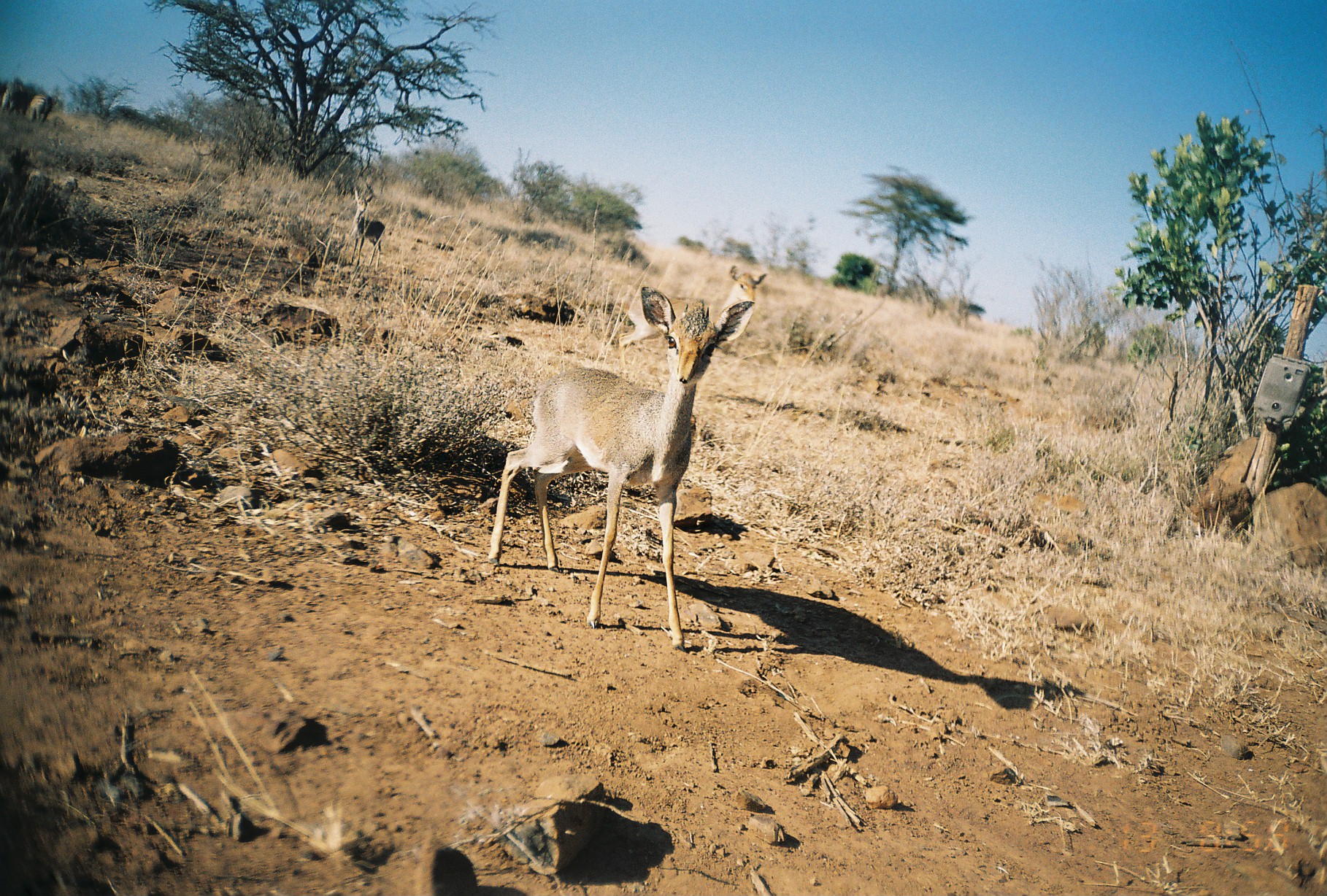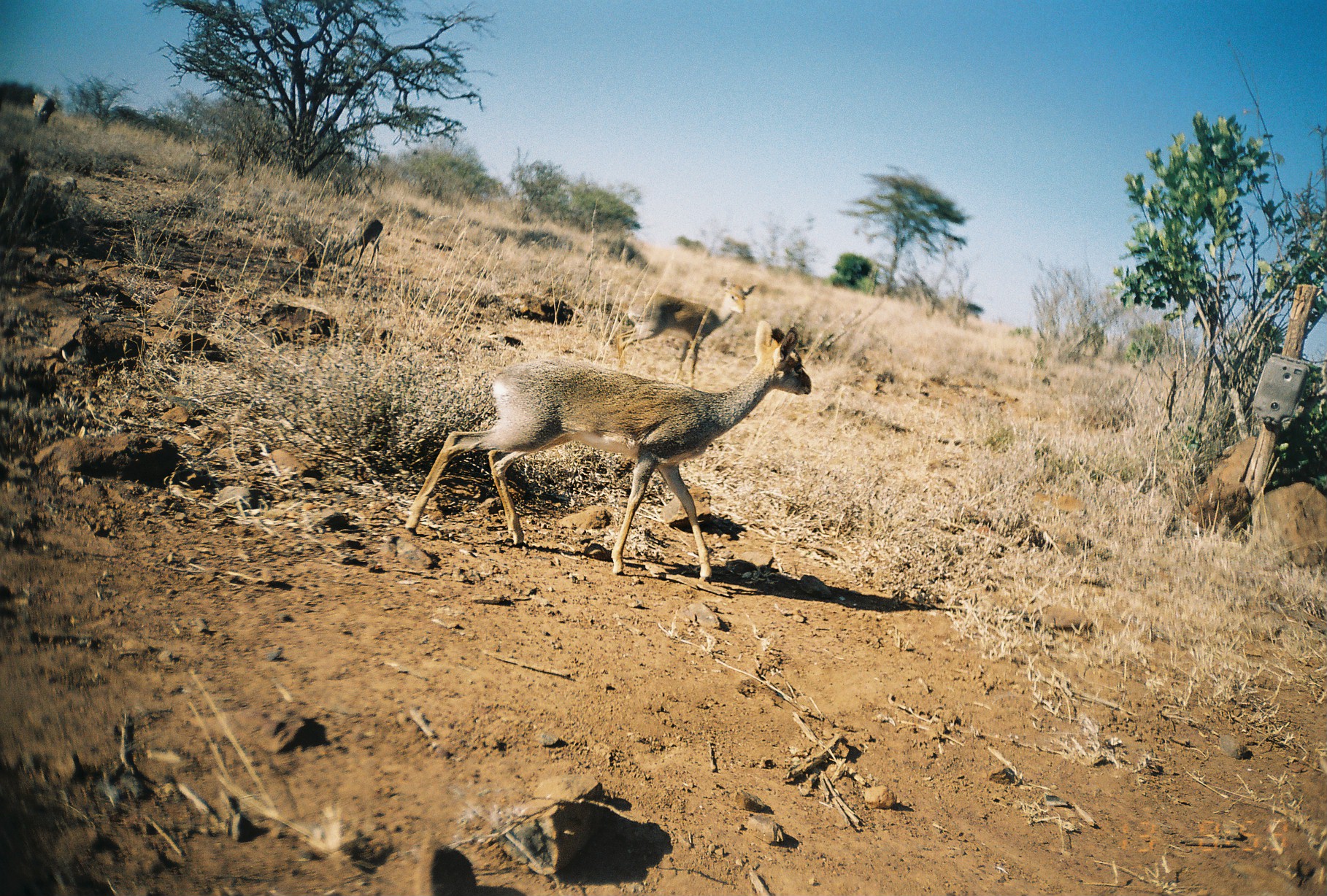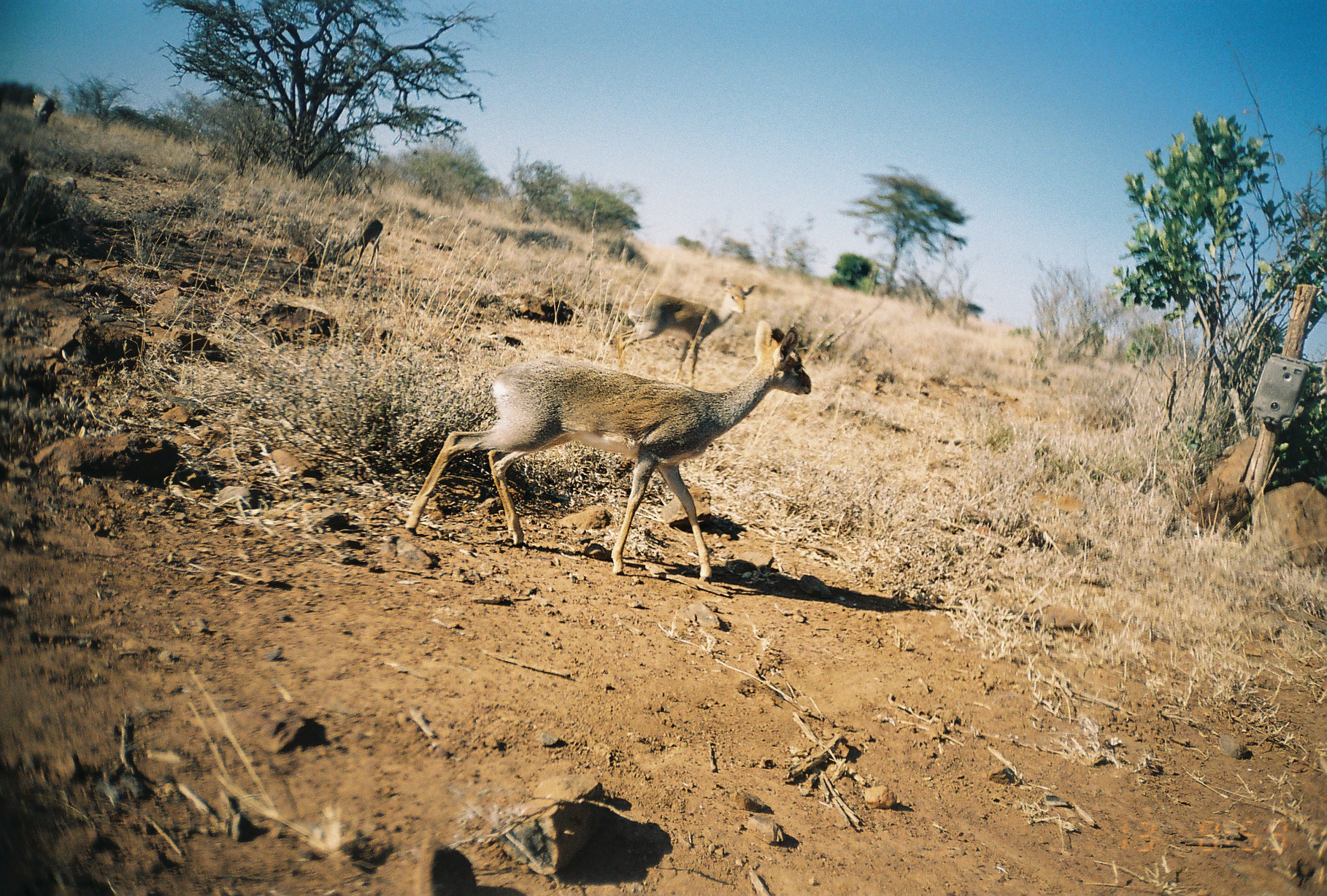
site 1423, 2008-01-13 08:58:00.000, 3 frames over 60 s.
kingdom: Animalia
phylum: Chordata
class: Mammalia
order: Perissodactyla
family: Equidae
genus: Equus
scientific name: Equus quagga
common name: plains zebra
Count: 2.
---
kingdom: Animalia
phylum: Chordata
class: Mammalia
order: Artiodactyla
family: Bovidae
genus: Madoqua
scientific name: Madoqua guentheri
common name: günther's dik-dik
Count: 3.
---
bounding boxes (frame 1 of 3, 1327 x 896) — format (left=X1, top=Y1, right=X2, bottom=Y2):
equus quagga: (left=484, top=282, right=755, bottom=652); (left=613, top=259, right=764, bottom=374); (left=346, top=187, right=387, bottom=266); (left=24, top=91, right=55, bottom=122); (left=0, top=83, right=26, bottom=114)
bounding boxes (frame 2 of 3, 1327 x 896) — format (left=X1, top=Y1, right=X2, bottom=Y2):
madoqua guentheri: (left=406, top=312, right=811, bottom=587); (left=613, top=276, right=760, bottom=384); (left=331, top=211, right=383, bottom=270); (left=31, top=90, right=55, bottom=128)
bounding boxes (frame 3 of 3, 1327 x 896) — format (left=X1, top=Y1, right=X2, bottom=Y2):
equus quagga: (left=400, top=315, right=818, bottom=581); (left=613, top=275, right=758, bottom=378); (left=332, top=215, right=384, bottom=273); (left=32, top=92, right=54, bottom=128)